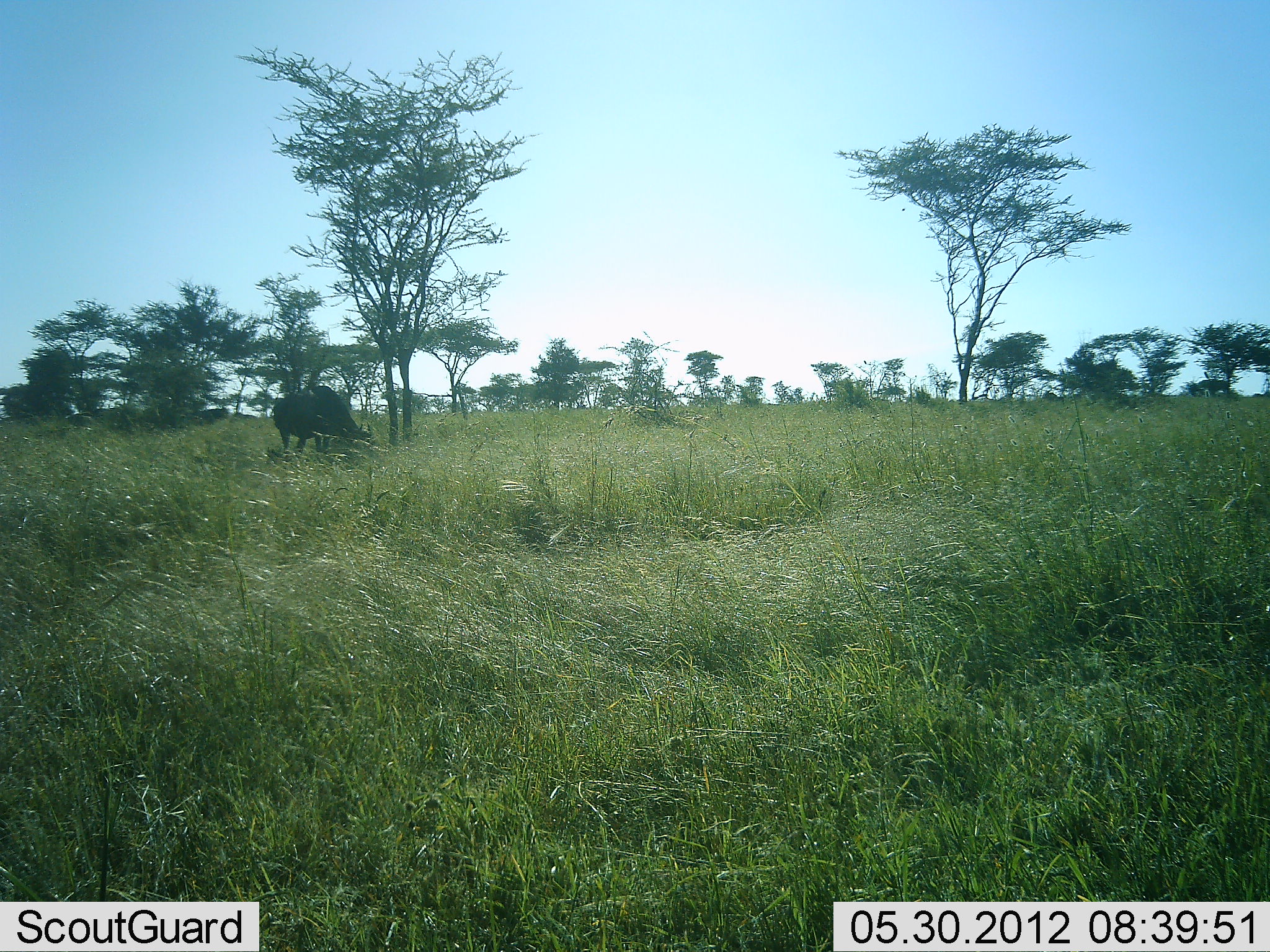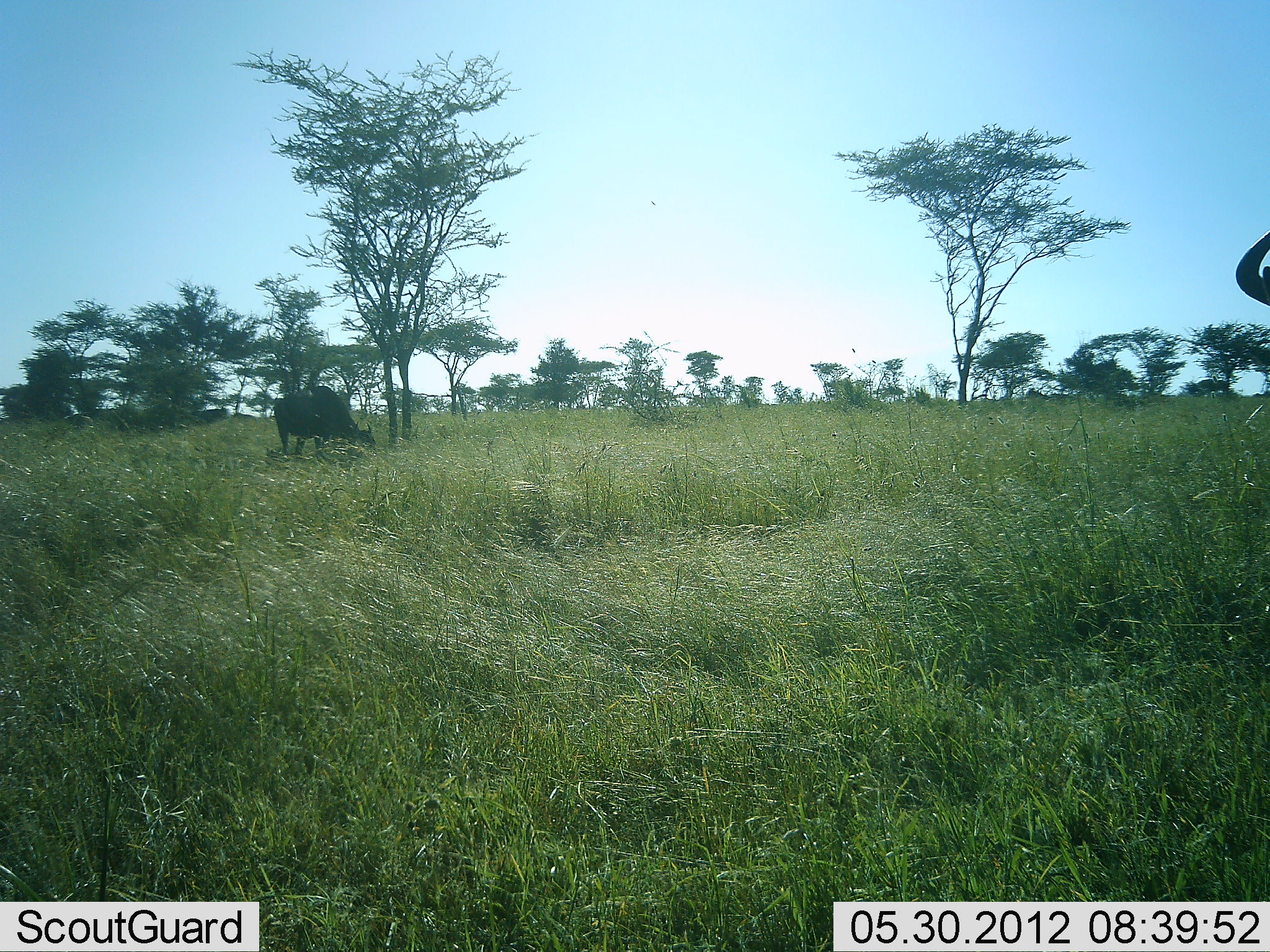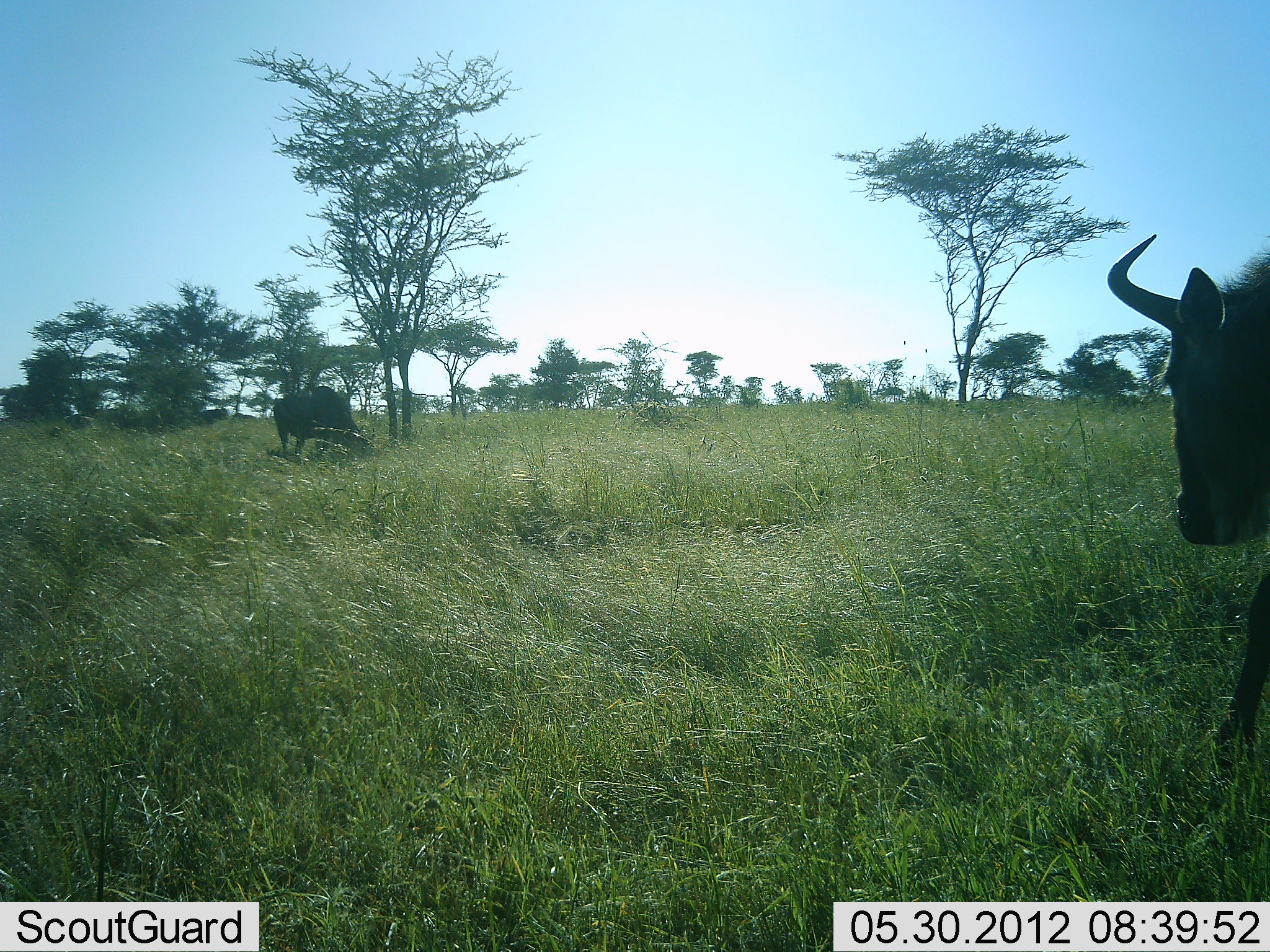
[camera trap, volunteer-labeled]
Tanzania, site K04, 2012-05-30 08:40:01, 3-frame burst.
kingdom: Animalia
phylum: Chordata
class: Mammalia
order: Artiodactyla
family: Bovidae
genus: Connochaetes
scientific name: Connochaetes taurinus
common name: blue wildebeest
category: wildebeest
Wildebeest (blue wildebeest) (Connochaetes taurinus), count 2. Behavior (volunteer vote fractions): standing 50%, resting 0%, moving 90%, interacting 0%. Young present (vote fraction): 0%. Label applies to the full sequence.